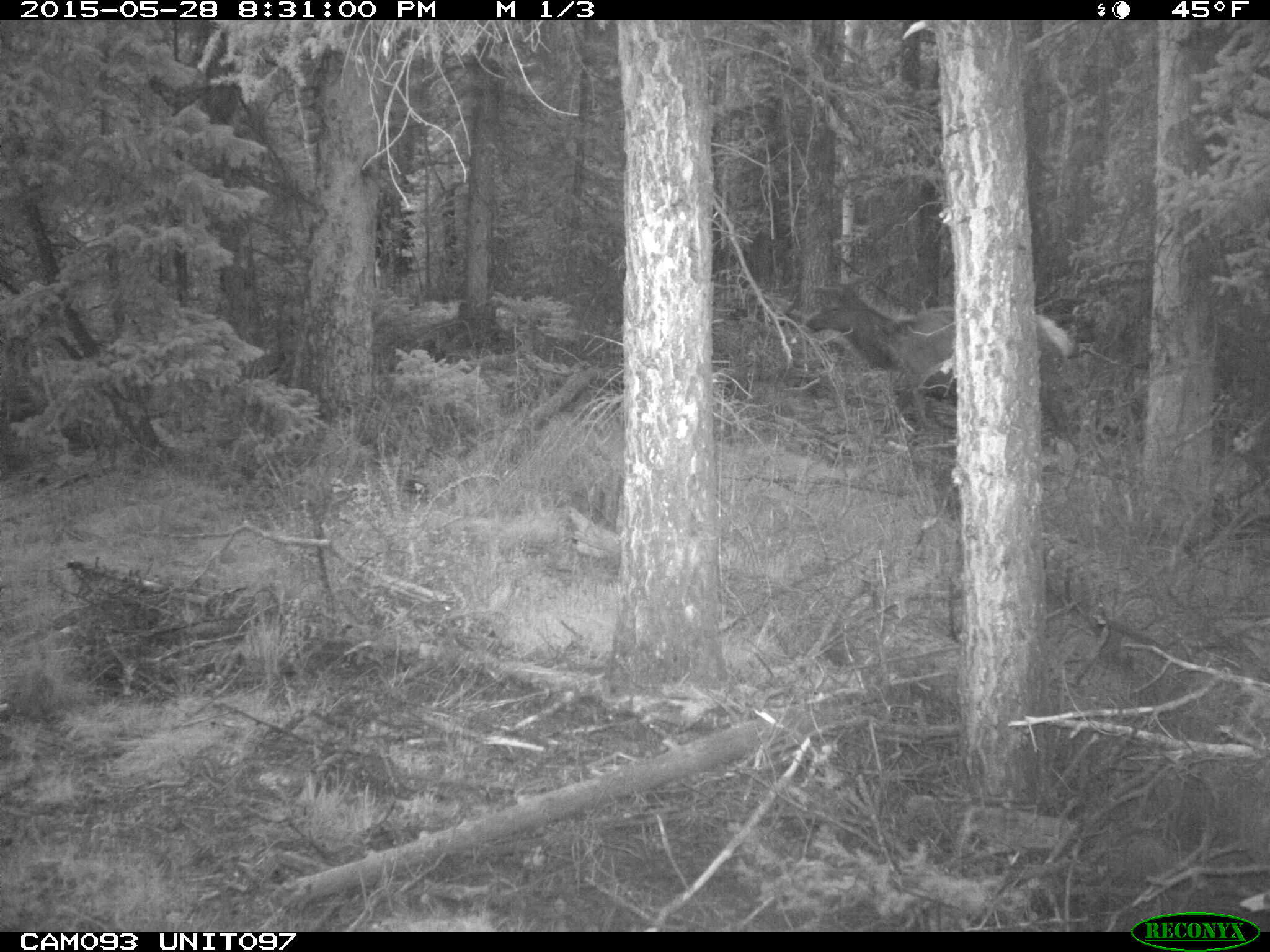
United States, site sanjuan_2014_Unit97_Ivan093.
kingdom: Animalia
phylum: Chordata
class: Mammalia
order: Artiodactyla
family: Cervidae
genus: Cervus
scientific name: Cervus elaphus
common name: red deer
Cervus elaphus (red deer).